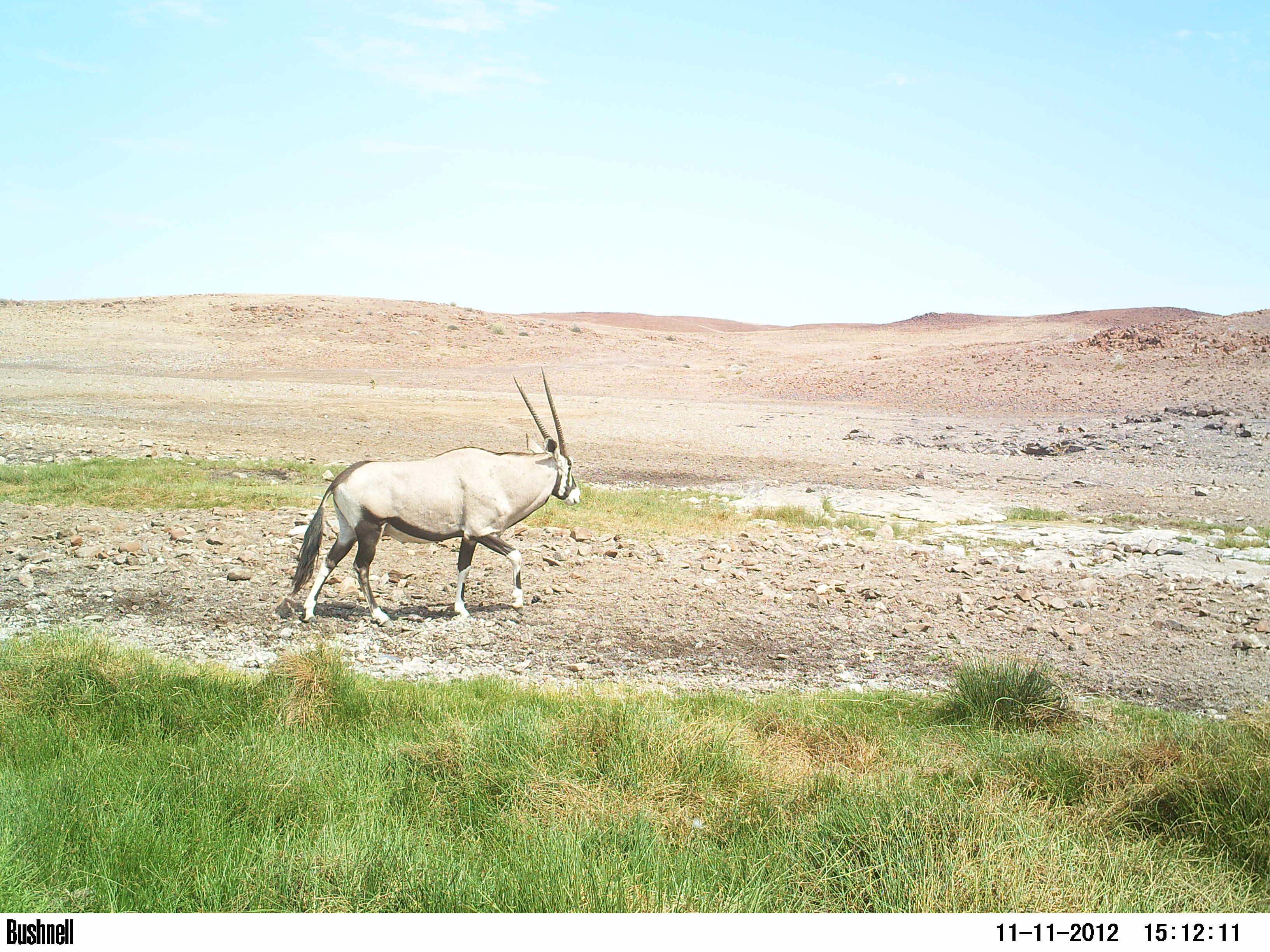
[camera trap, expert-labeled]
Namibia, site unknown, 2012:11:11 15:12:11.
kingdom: Animalia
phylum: Chordata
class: Mammalia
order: Artiodactyla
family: Bovidae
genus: Oryx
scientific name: Oryx gazella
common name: gemsbok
Oryx gazella (gemsbok).